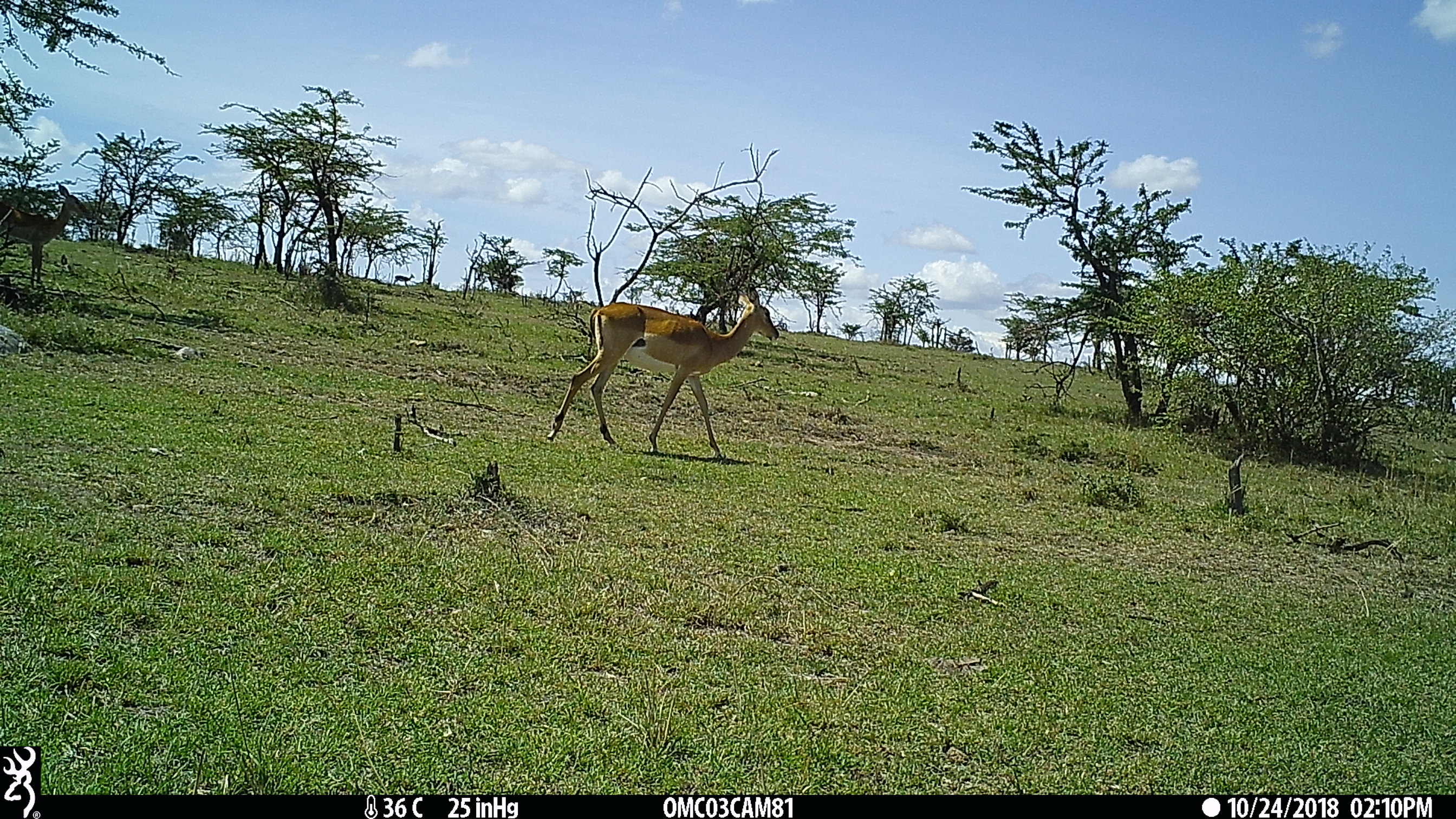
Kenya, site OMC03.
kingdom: Animalia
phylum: Chordata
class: Mammalia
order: Artiodactyla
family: Bovidae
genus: Aepyceros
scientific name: Aepyceros melampus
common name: impala